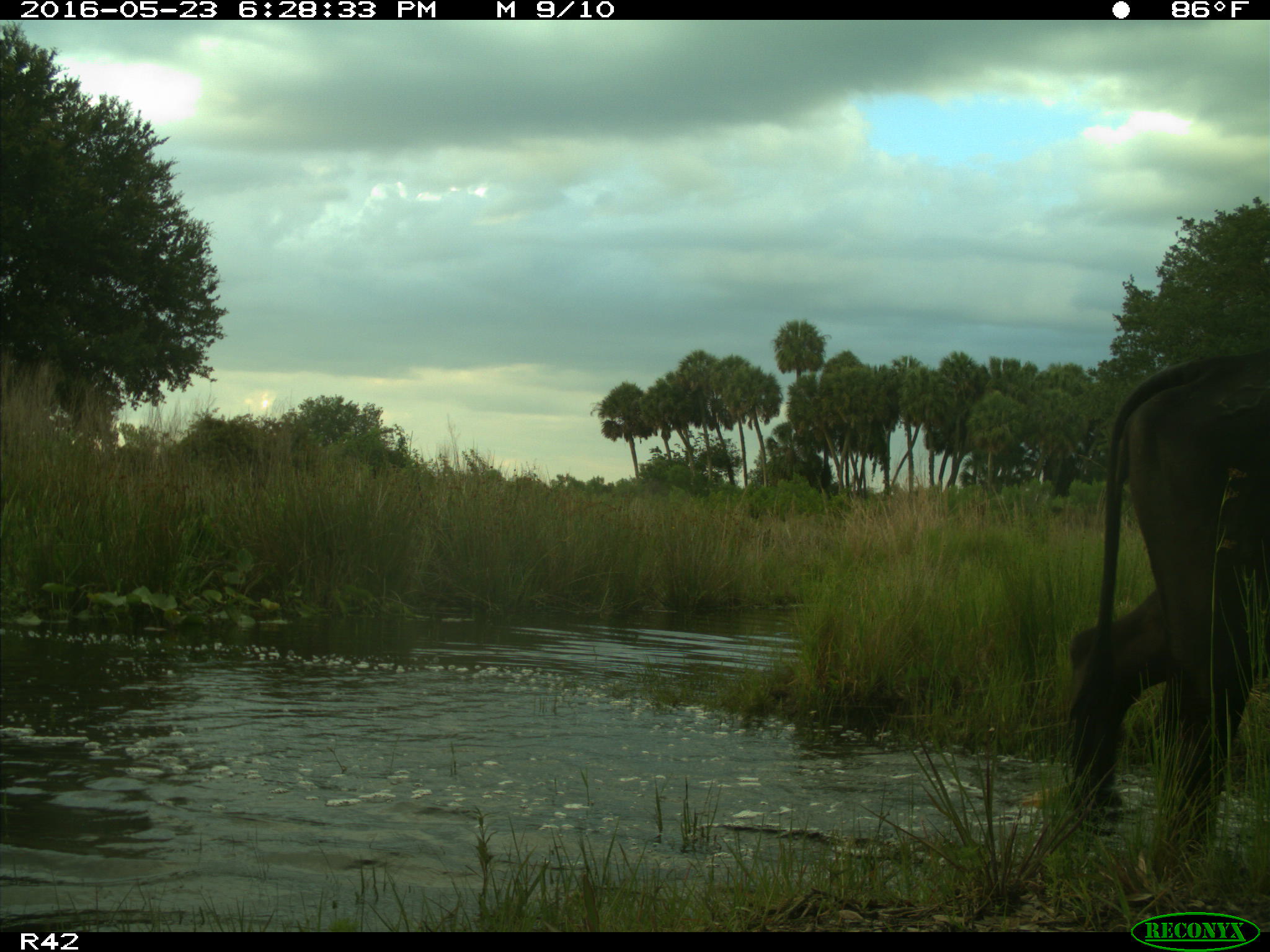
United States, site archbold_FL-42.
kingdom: Animalia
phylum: Chordata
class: Mammalia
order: Artiodactyla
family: Bovidae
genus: Bos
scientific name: Bos taurus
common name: domestic cow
Bos taurus (domestic cow).